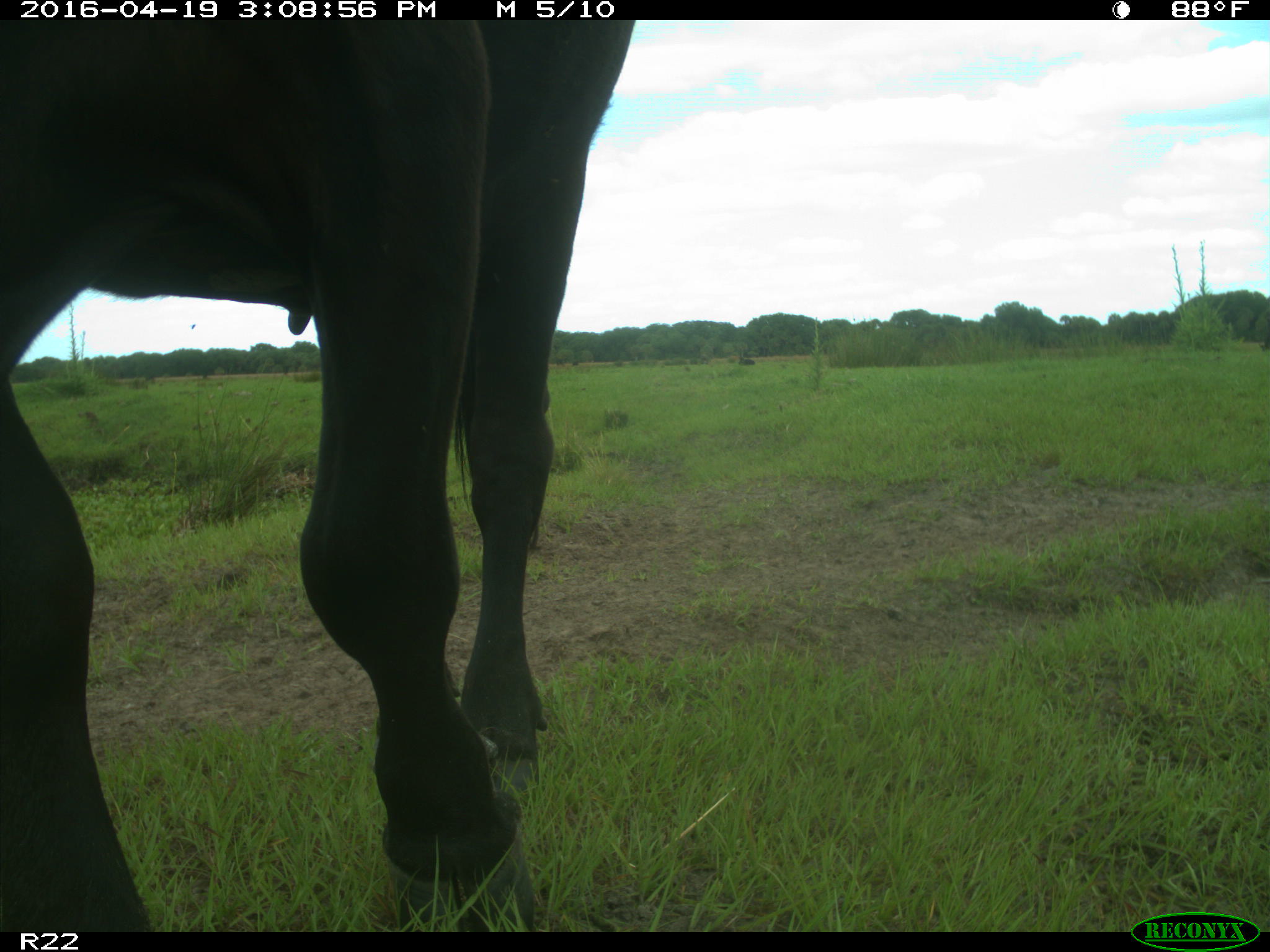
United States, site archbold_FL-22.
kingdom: Animalia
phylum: Chordata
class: Mammalia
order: Artiodactyla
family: Bovidae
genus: Bos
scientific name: Bos taurus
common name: domestic cow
Bos taurus (domestic cow).